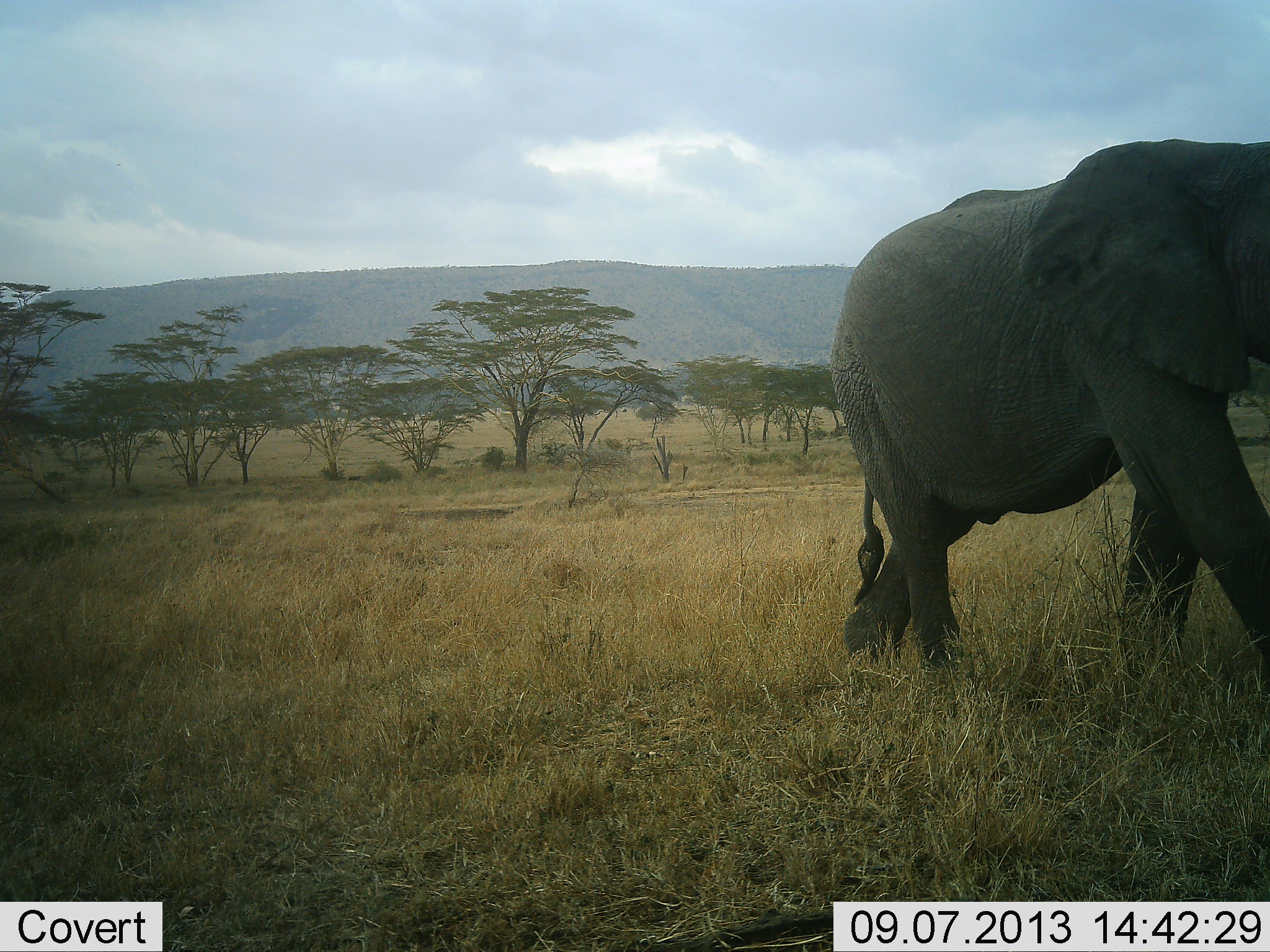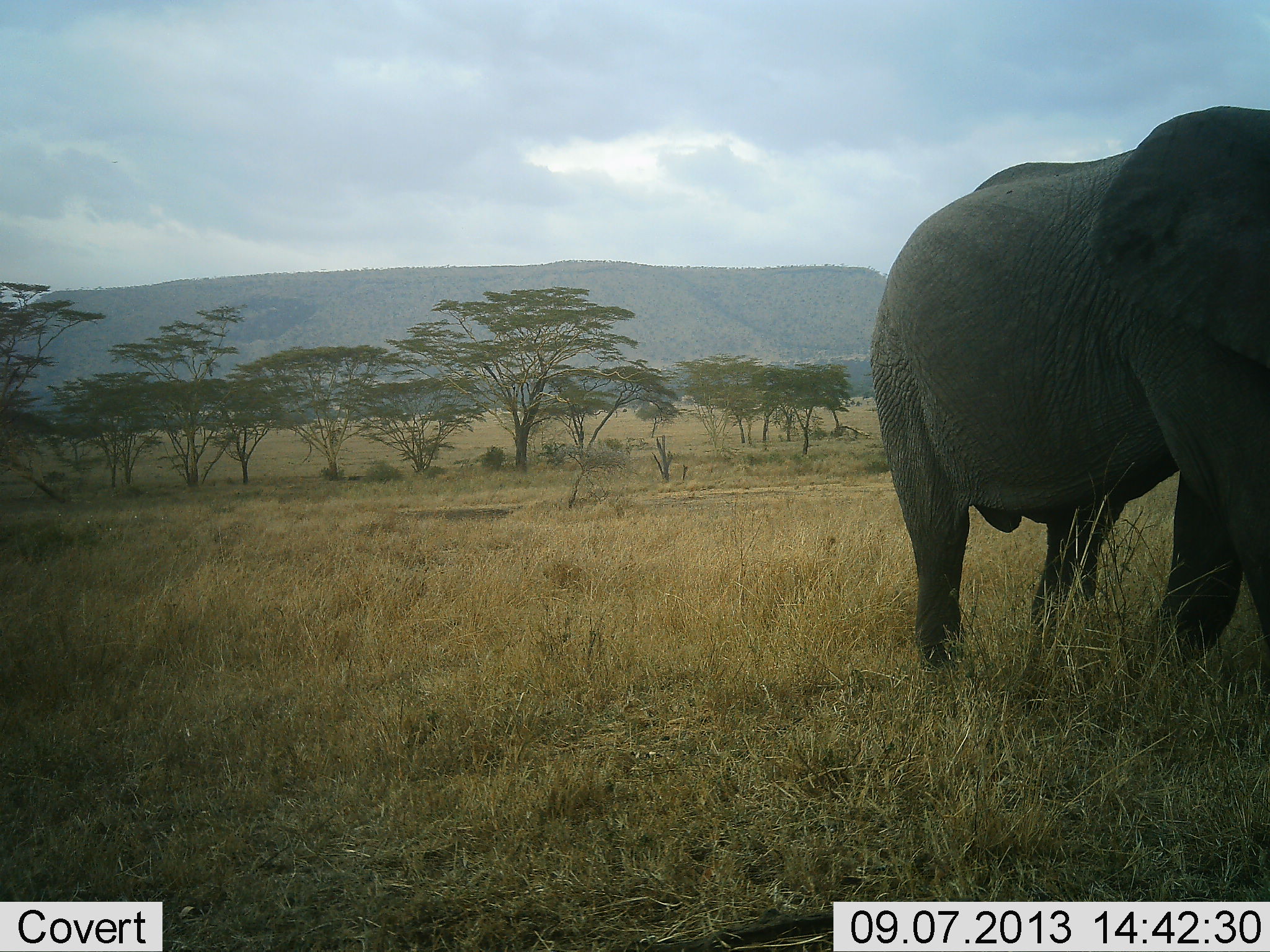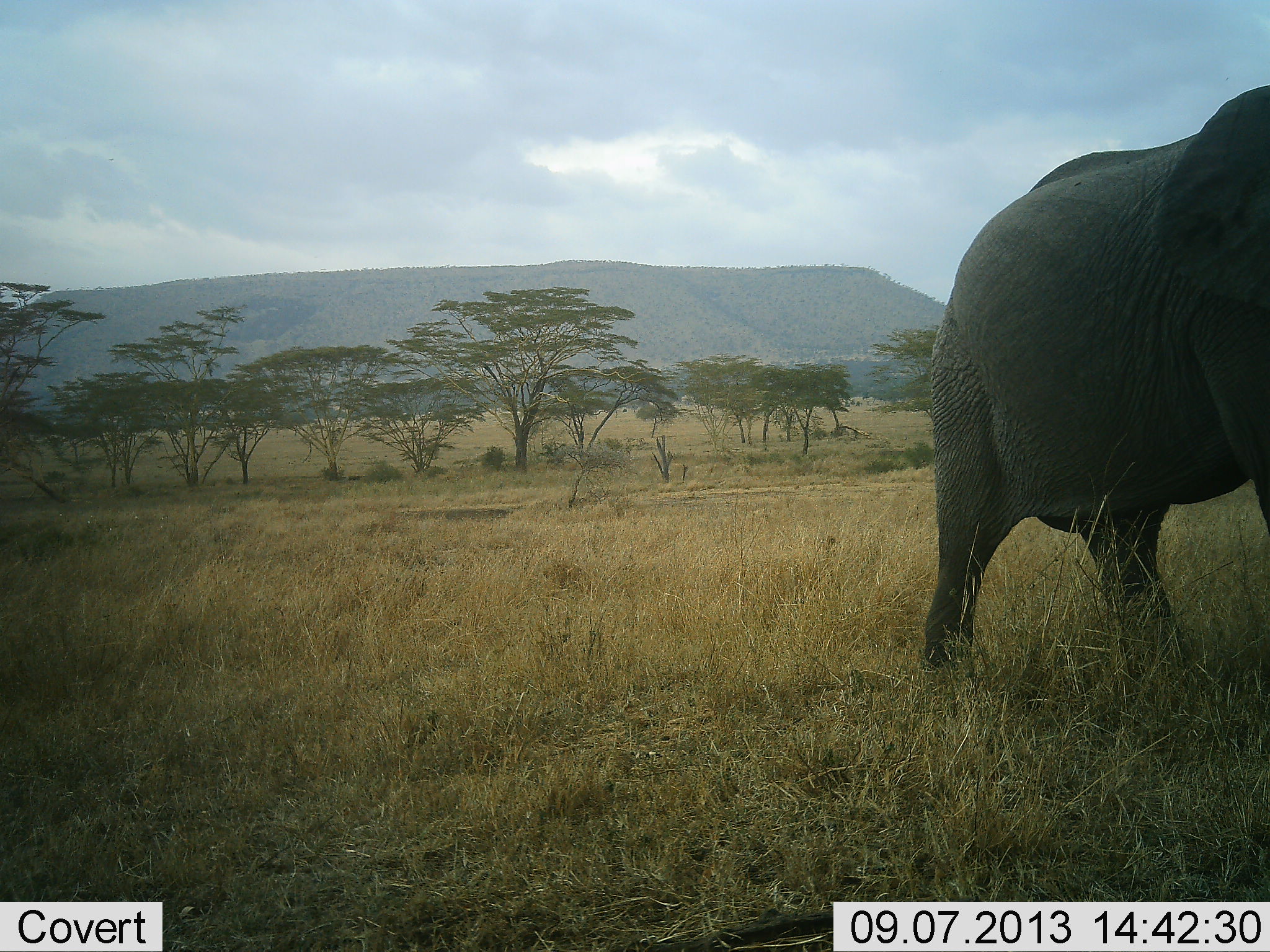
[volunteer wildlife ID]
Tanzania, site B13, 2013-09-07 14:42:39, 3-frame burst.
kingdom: Animalia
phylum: Chordata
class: Mammalia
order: Proboscidea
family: Elephantidae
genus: Loxodonta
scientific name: Loxodonta africana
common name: african bush elephant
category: elephant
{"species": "elephant (african bush elephant) (Loxodonta africana)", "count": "1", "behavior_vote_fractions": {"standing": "3%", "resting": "0%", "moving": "97%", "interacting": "0%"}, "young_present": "0%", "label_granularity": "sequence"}